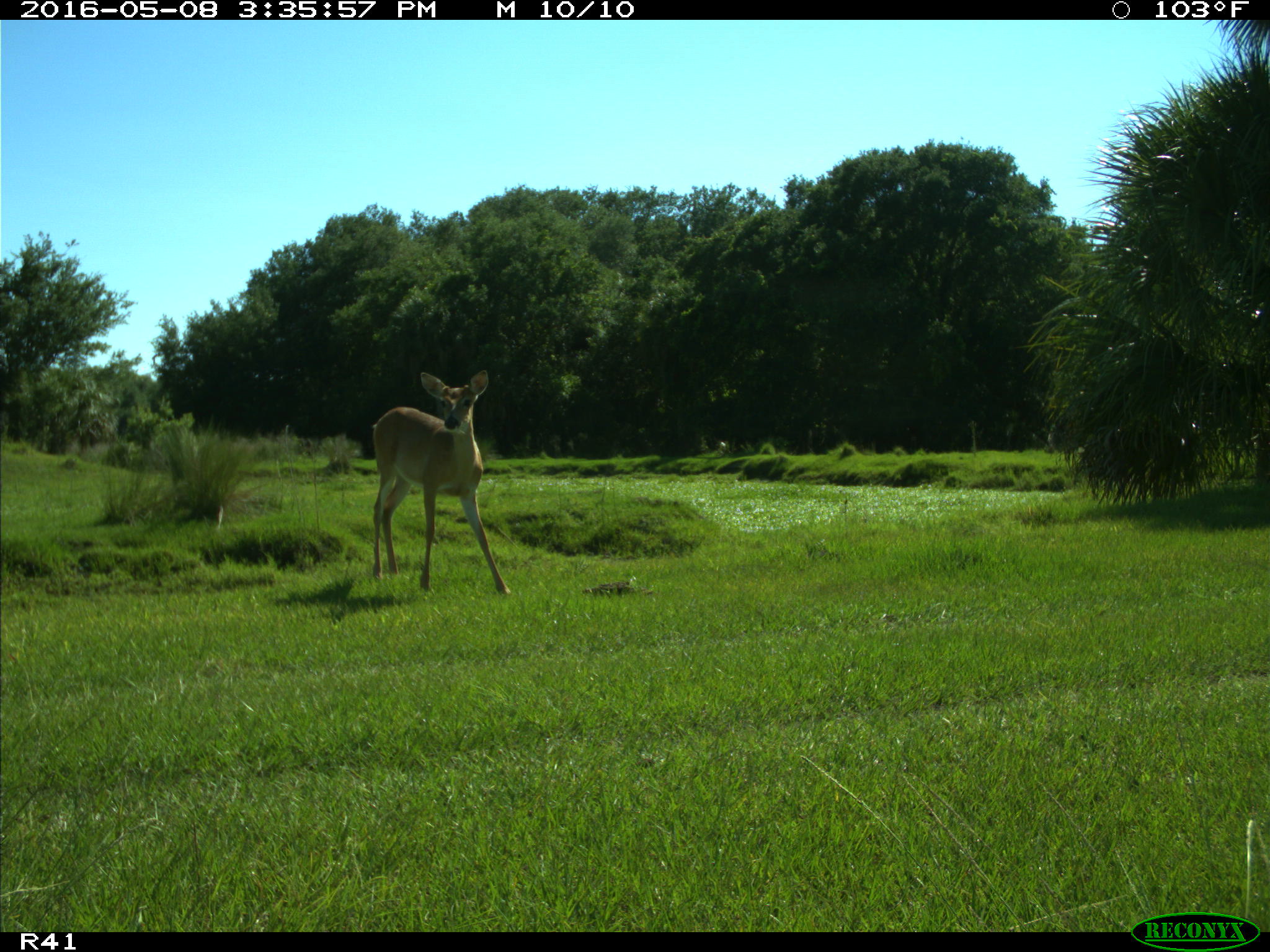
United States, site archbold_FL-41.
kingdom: Animalia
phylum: Chordata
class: Mammalia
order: Artiodactyla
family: Cervidae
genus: Odocoileus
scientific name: Odocoileus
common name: deer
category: unidentified deer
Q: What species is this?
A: Unidentified deer (deer) (Odocoileus).